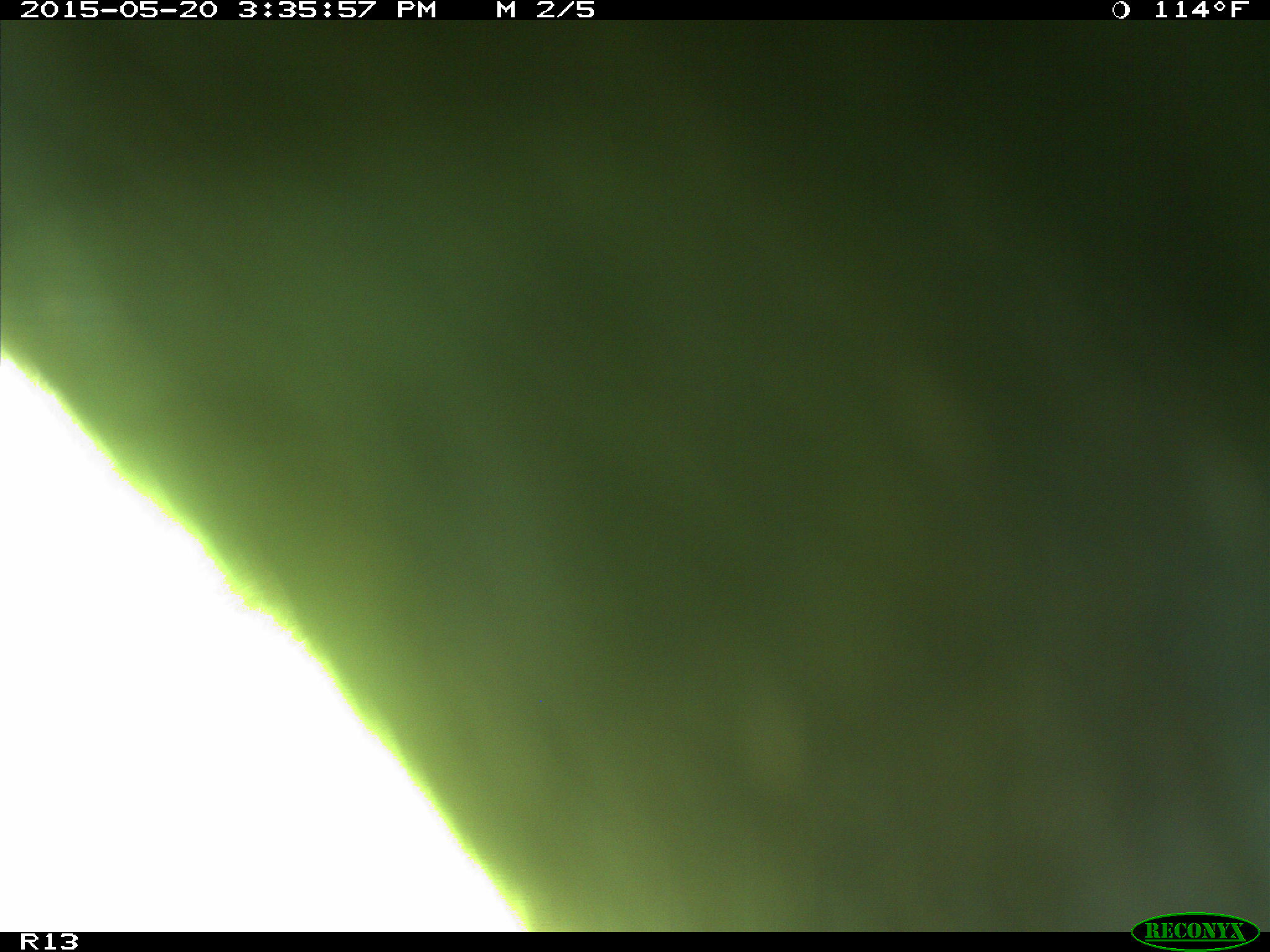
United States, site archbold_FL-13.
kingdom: Animalia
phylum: Chordata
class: Mammalia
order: Artiodactyla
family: Bovidae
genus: Bos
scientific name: Bos taurus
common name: domestic cow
Bos taurus (domestic cow).